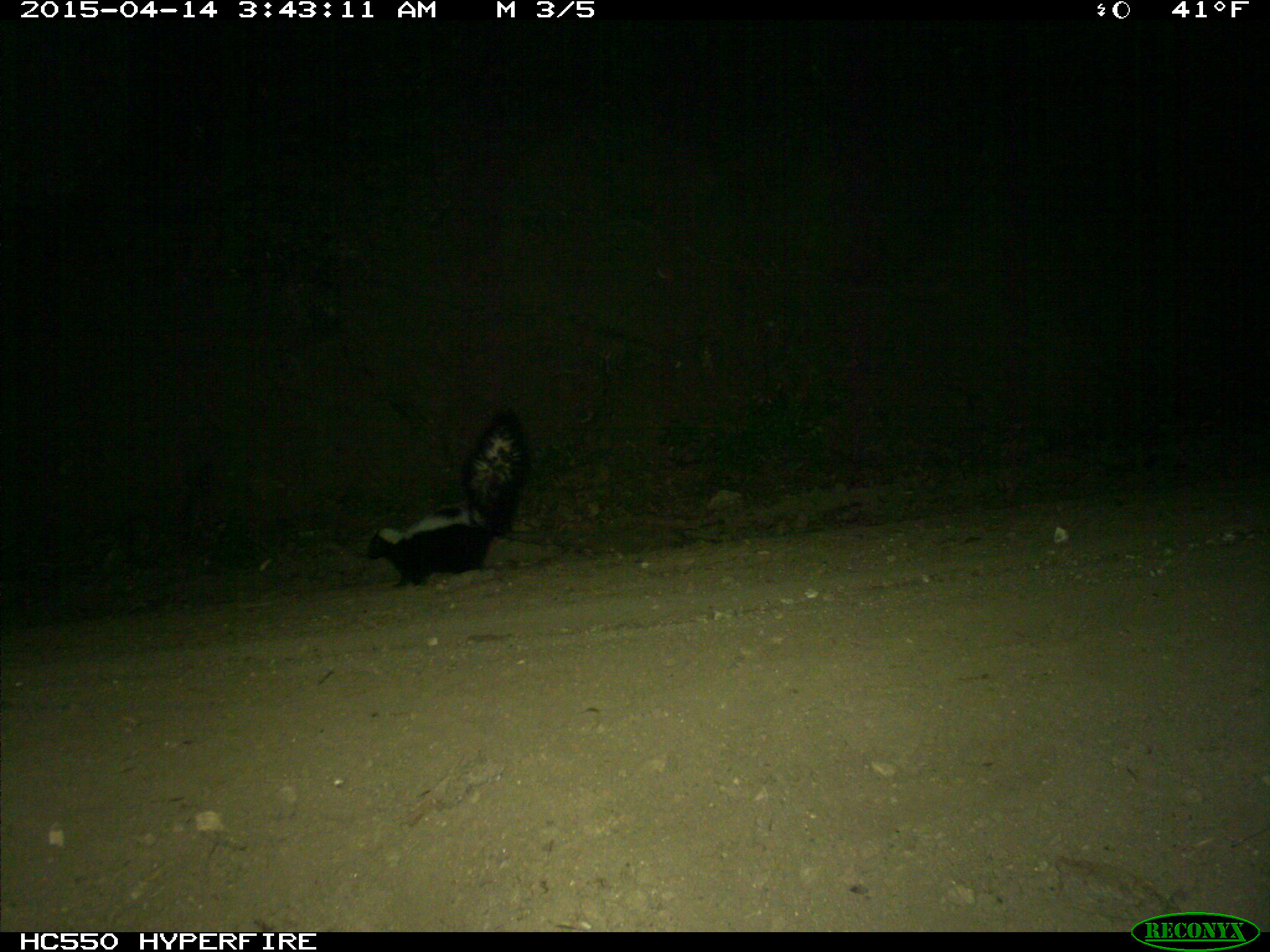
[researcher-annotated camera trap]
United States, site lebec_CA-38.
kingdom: Animalia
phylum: Chordata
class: Mammalia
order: Carnivora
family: Mephitidae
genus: Mephitis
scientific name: Mephitis mephitis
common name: striped skunk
Mephitis mephitis (striped skunk).